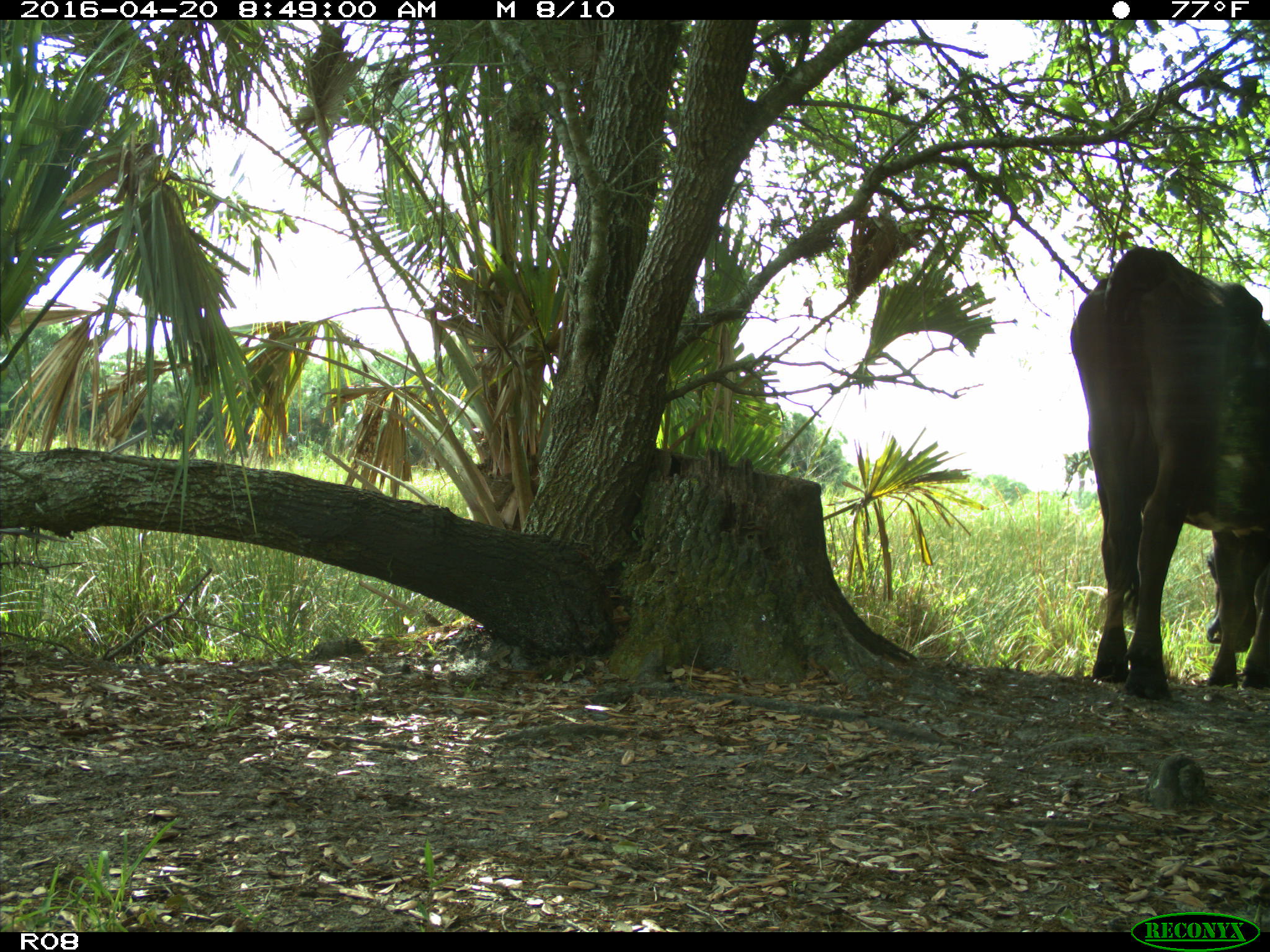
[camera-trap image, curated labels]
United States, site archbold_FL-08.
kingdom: Animalia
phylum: Chordata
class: Mammalia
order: Artiodactyla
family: Bovidae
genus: Bos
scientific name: Bos taurus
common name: domestic cow